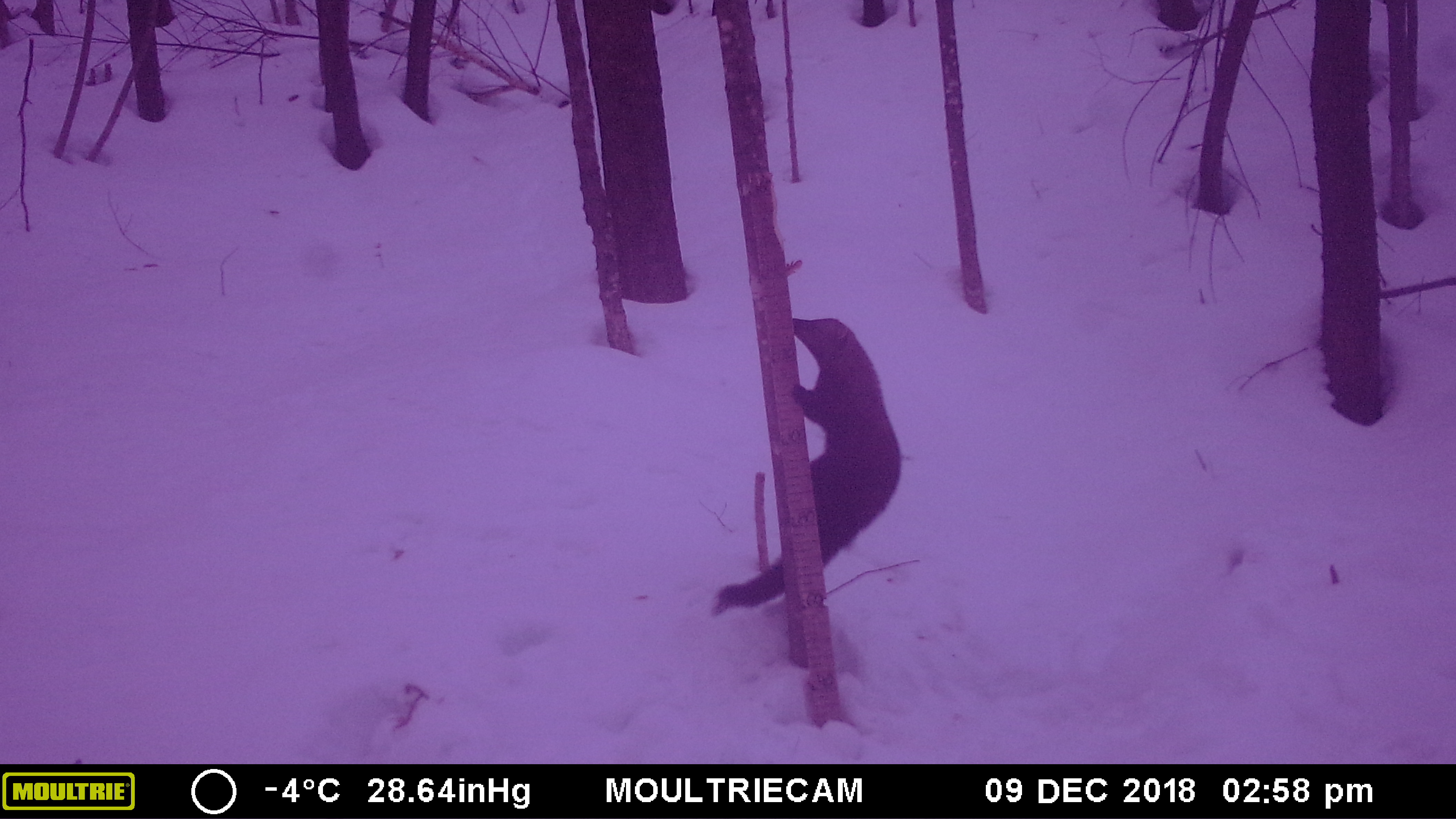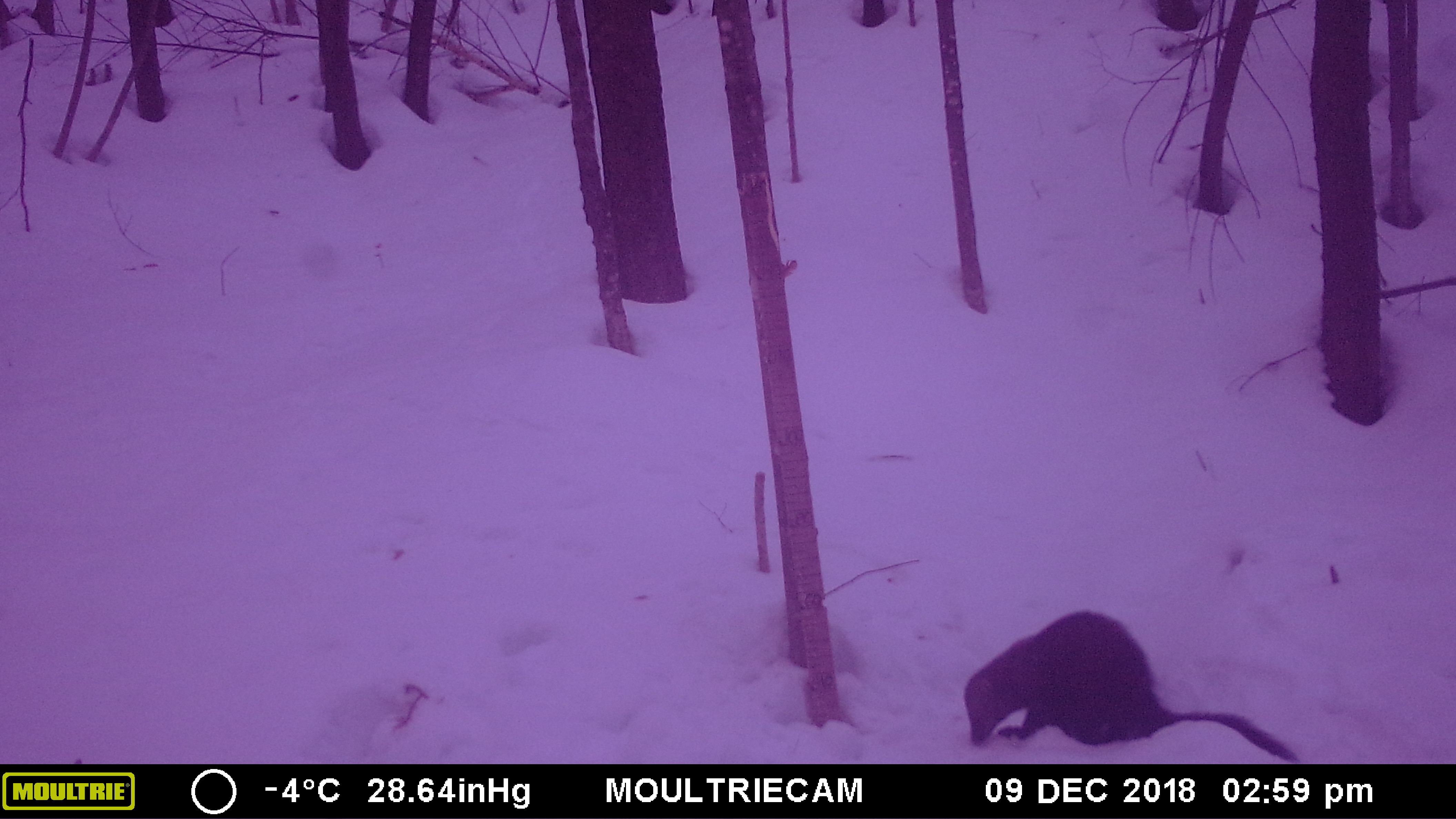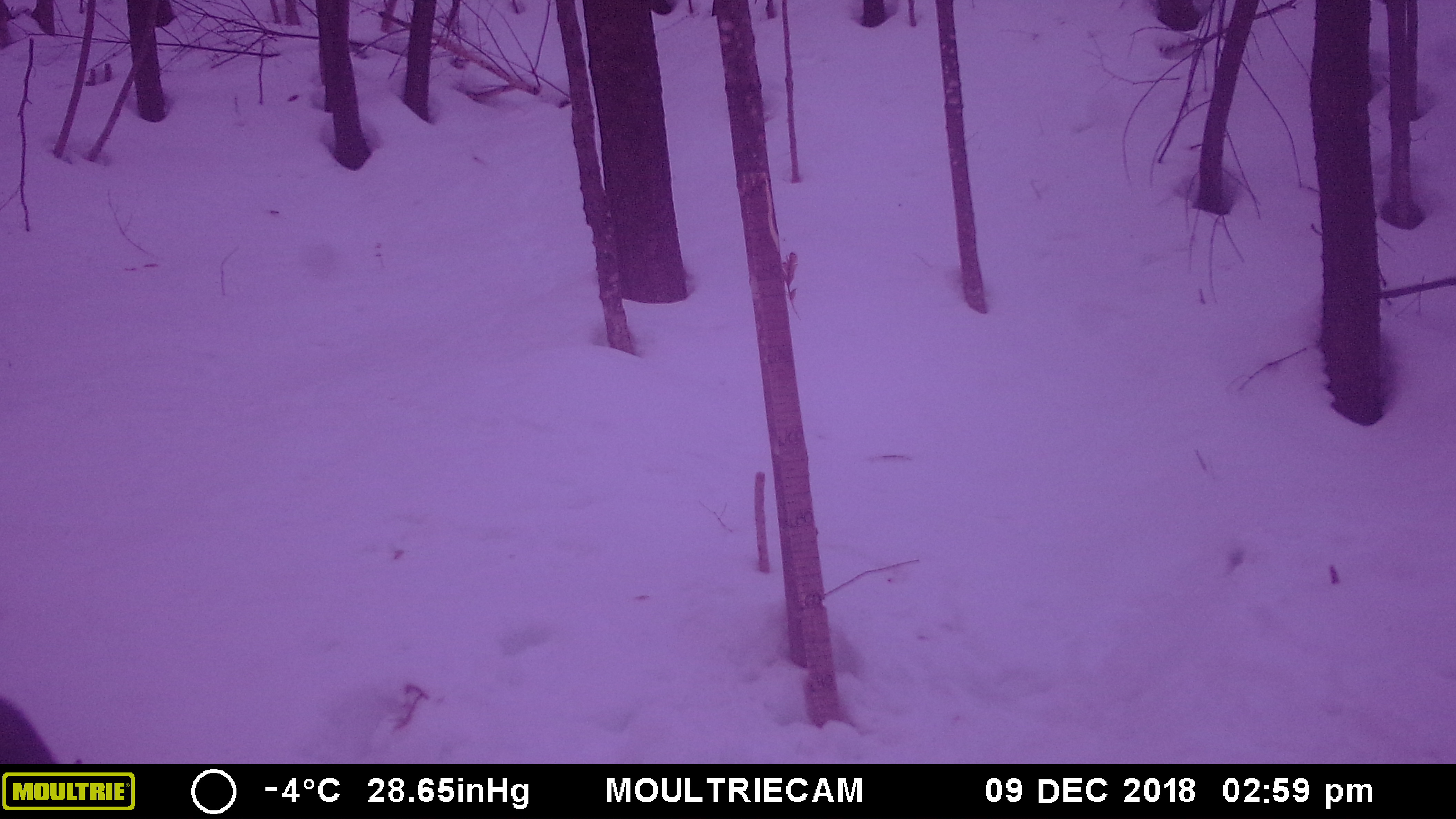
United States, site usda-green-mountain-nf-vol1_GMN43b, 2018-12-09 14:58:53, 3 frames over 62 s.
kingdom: Animalia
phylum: Chordata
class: Mammalia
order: Carnivora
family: Mustelidae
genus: Pekania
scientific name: Pekania pennanti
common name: fisher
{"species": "fisher (Pekania pennanti)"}